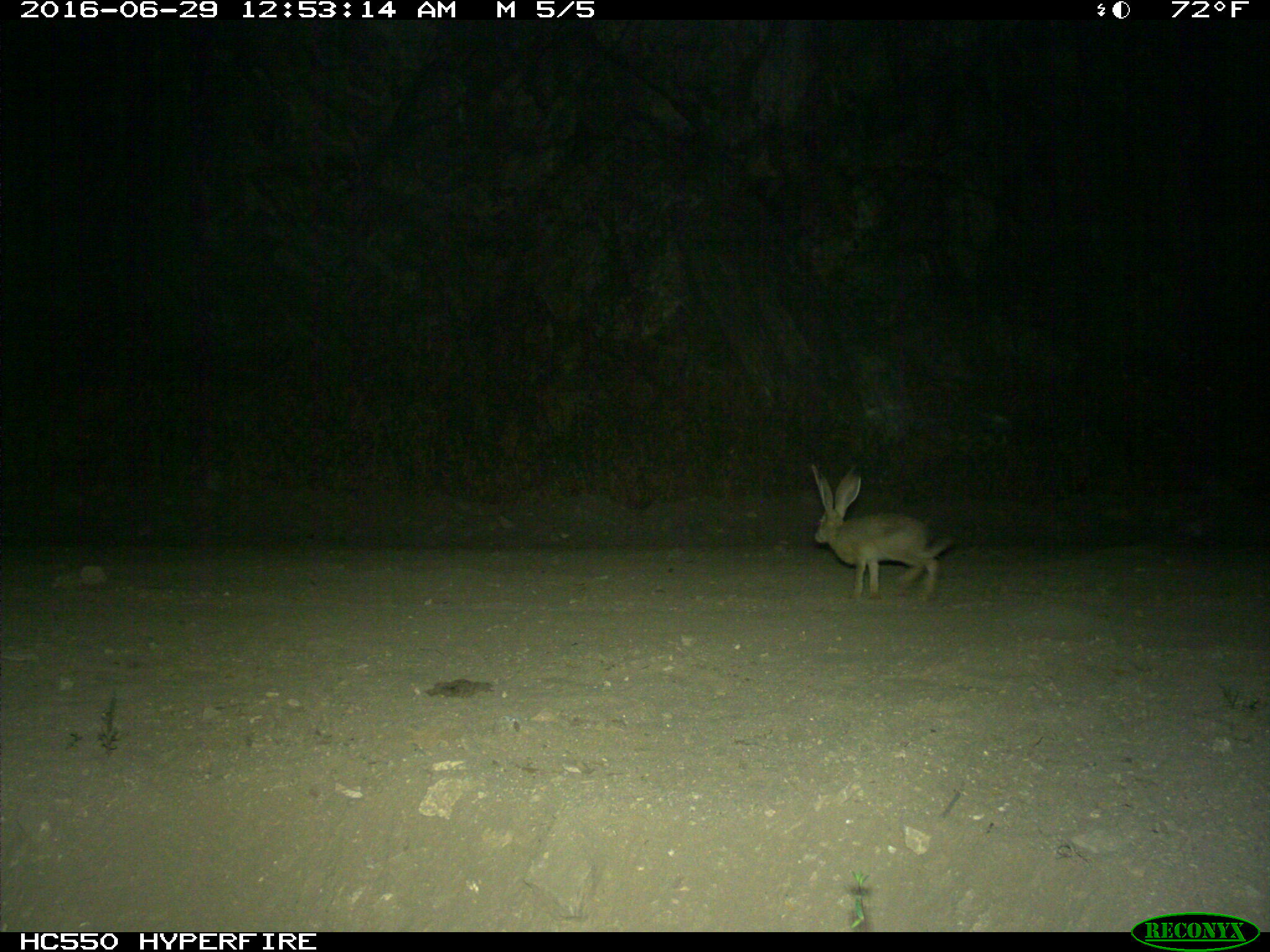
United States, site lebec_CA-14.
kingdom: Animalia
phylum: Chordata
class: Mammalia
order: Lagomorpha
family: Leporidae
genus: Lepus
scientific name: Lepus californicus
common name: black-tailed jackrabbit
Lepus californicus (black-tailed jackrabbit).